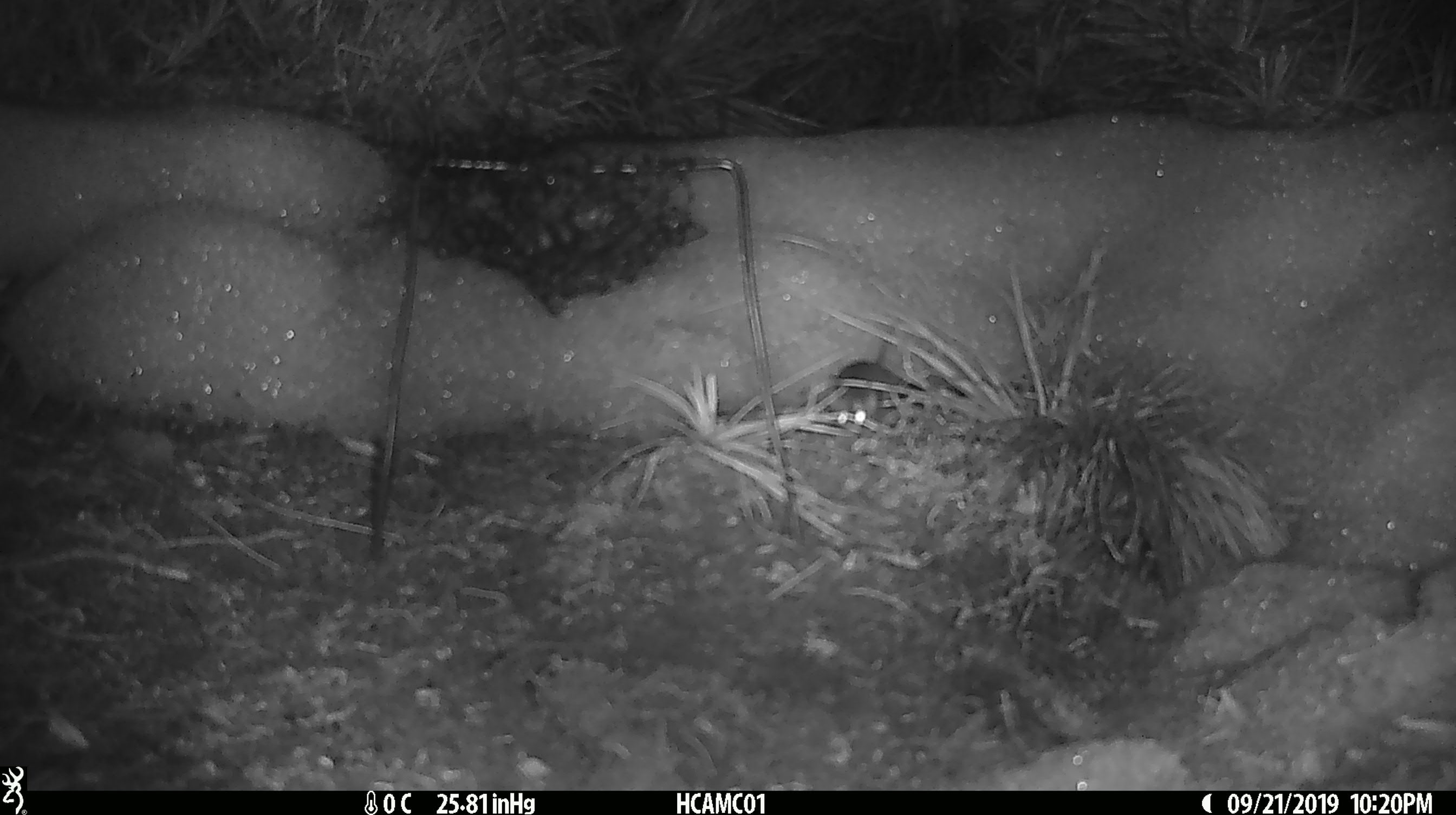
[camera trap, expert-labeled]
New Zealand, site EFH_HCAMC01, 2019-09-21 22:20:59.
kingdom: Animalia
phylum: Chordata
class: Mammalia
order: Rodentia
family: Muridae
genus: Mus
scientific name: Mus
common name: mouse